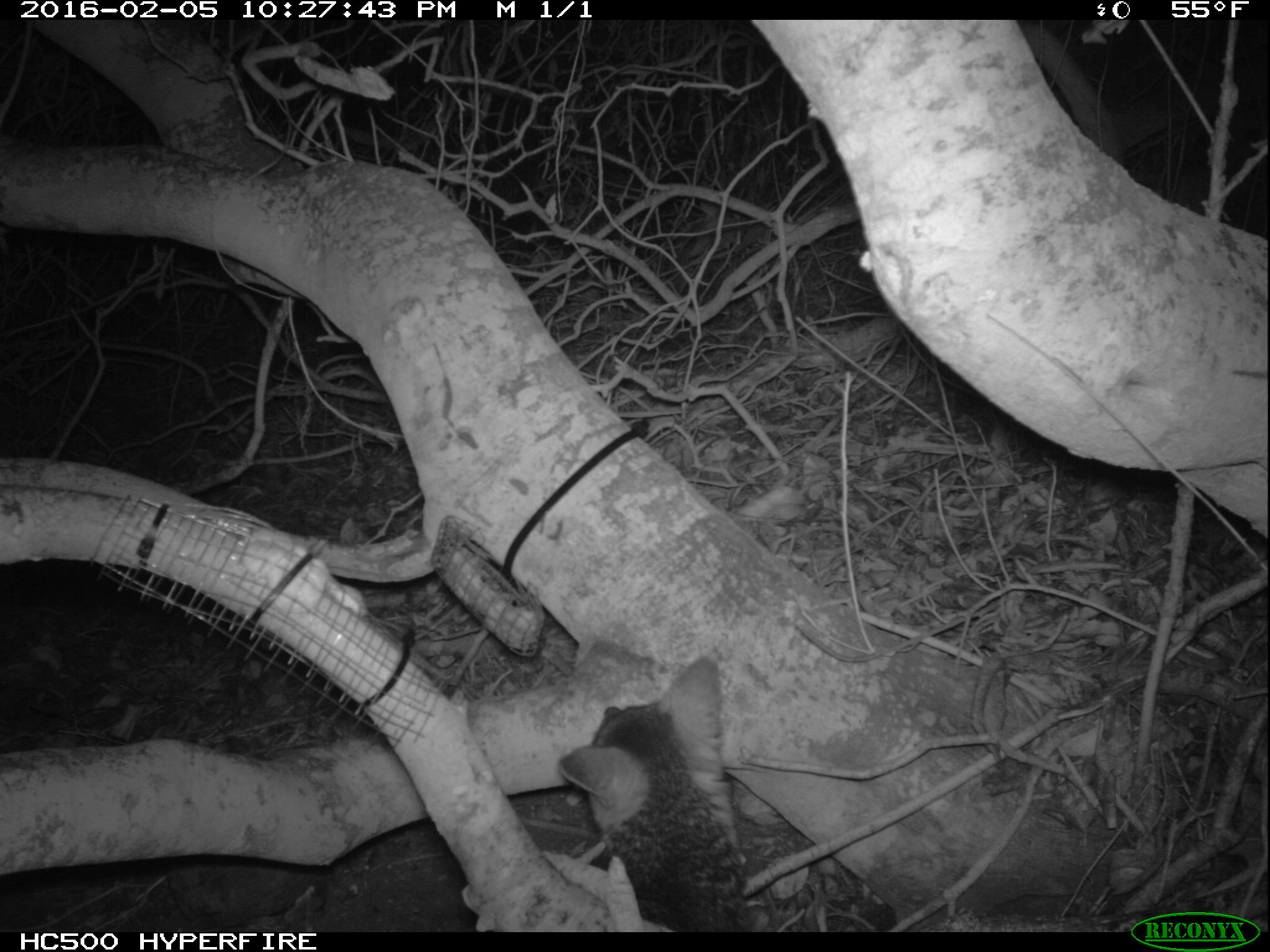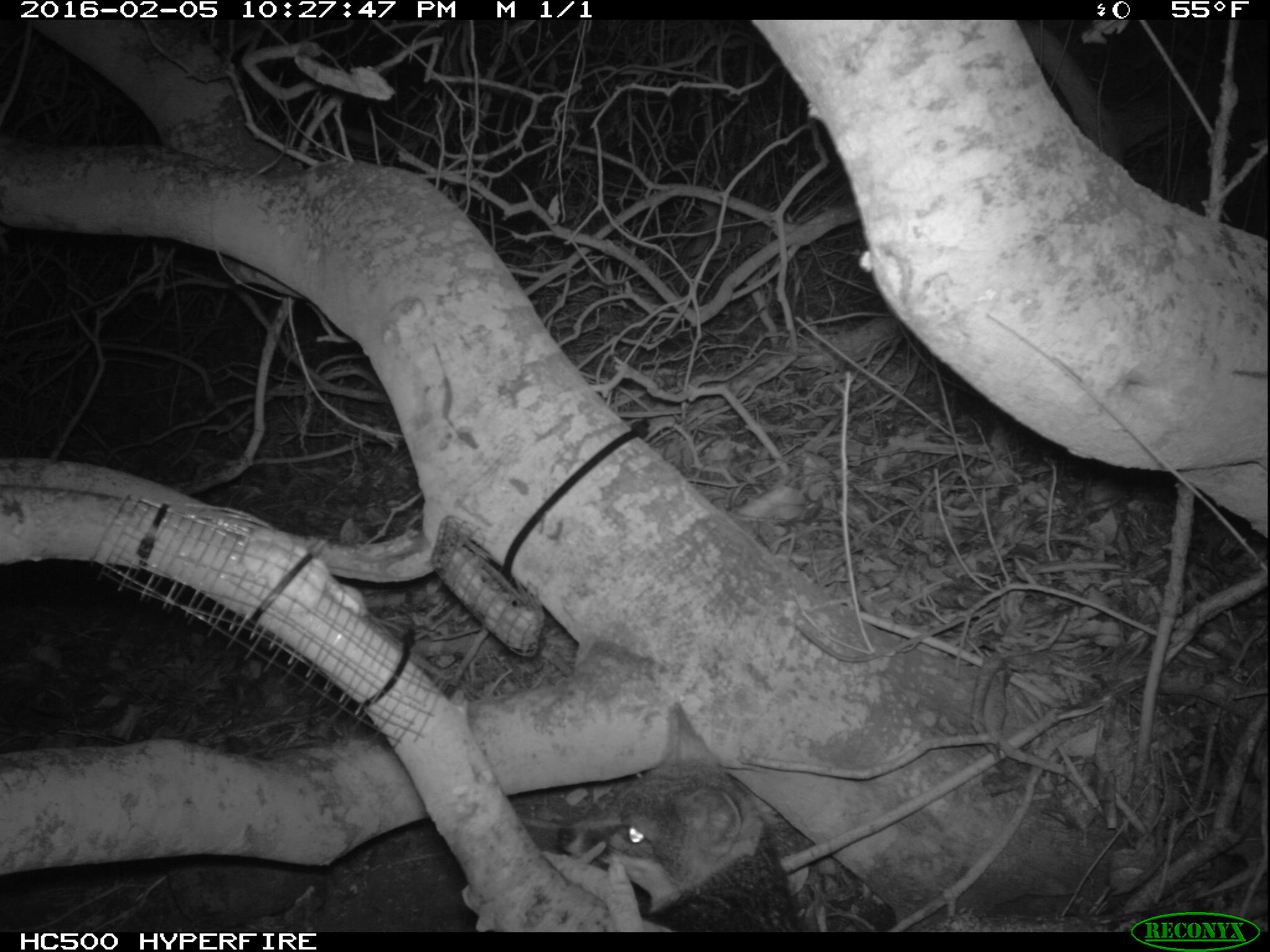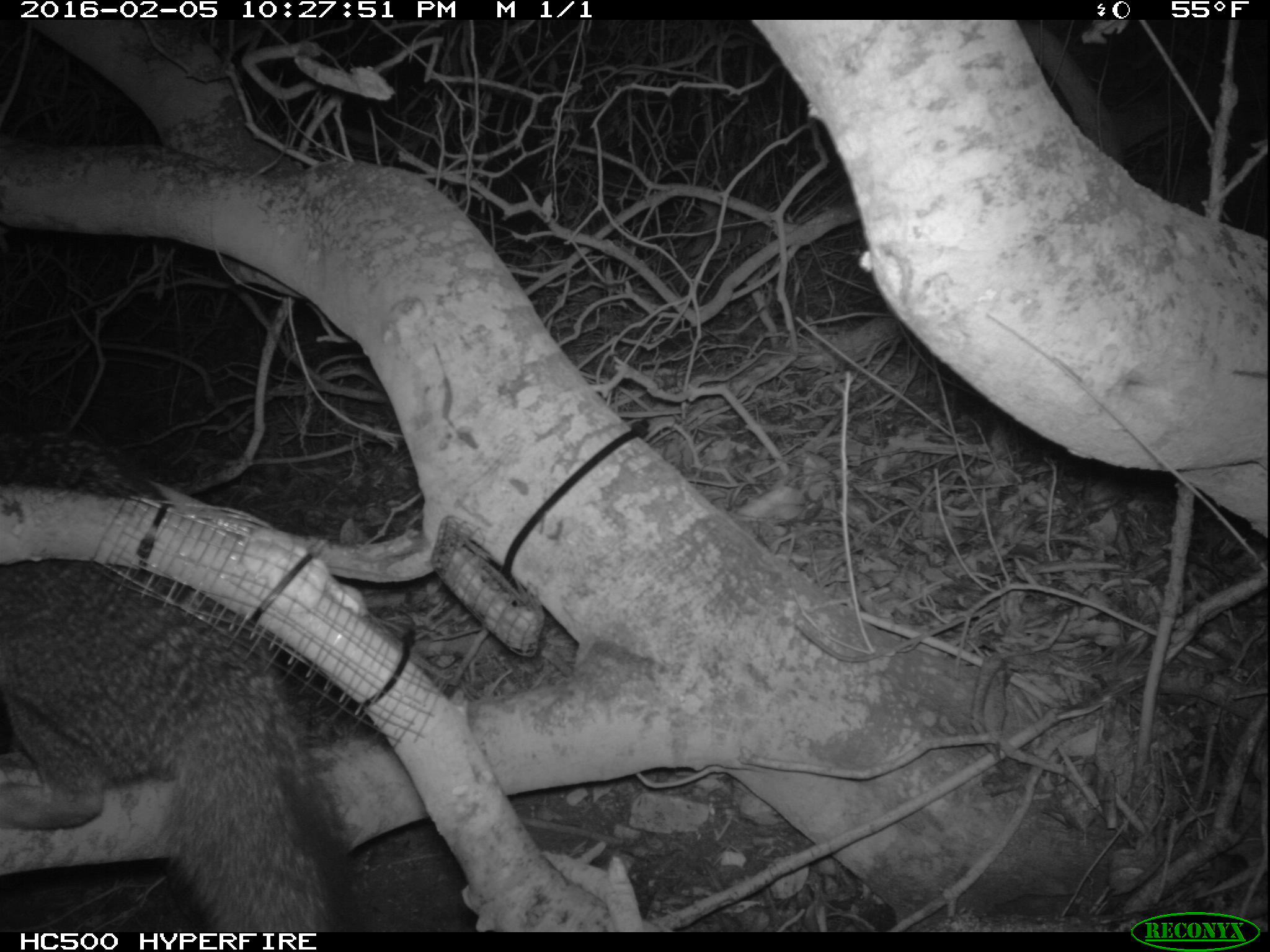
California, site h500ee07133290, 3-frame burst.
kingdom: Animalia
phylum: Chordata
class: Mammalia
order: Carnivora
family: Canidae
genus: Urocyon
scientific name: Urocyon littoralis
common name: island fox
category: fox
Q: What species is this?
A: Fox (island fox) (Urocyon littoralis).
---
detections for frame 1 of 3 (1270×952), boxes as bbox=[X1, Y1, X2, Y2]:
fox: bbox=[556, 658, 753, 930]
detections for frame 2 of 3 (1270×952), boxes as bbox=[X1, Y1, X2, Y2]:
fox: bbox=[557, 703, 807, 932]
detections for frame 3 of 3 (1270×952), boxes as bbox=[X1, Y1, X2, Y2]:
fox: bbox=[0, 420, 357, 931]